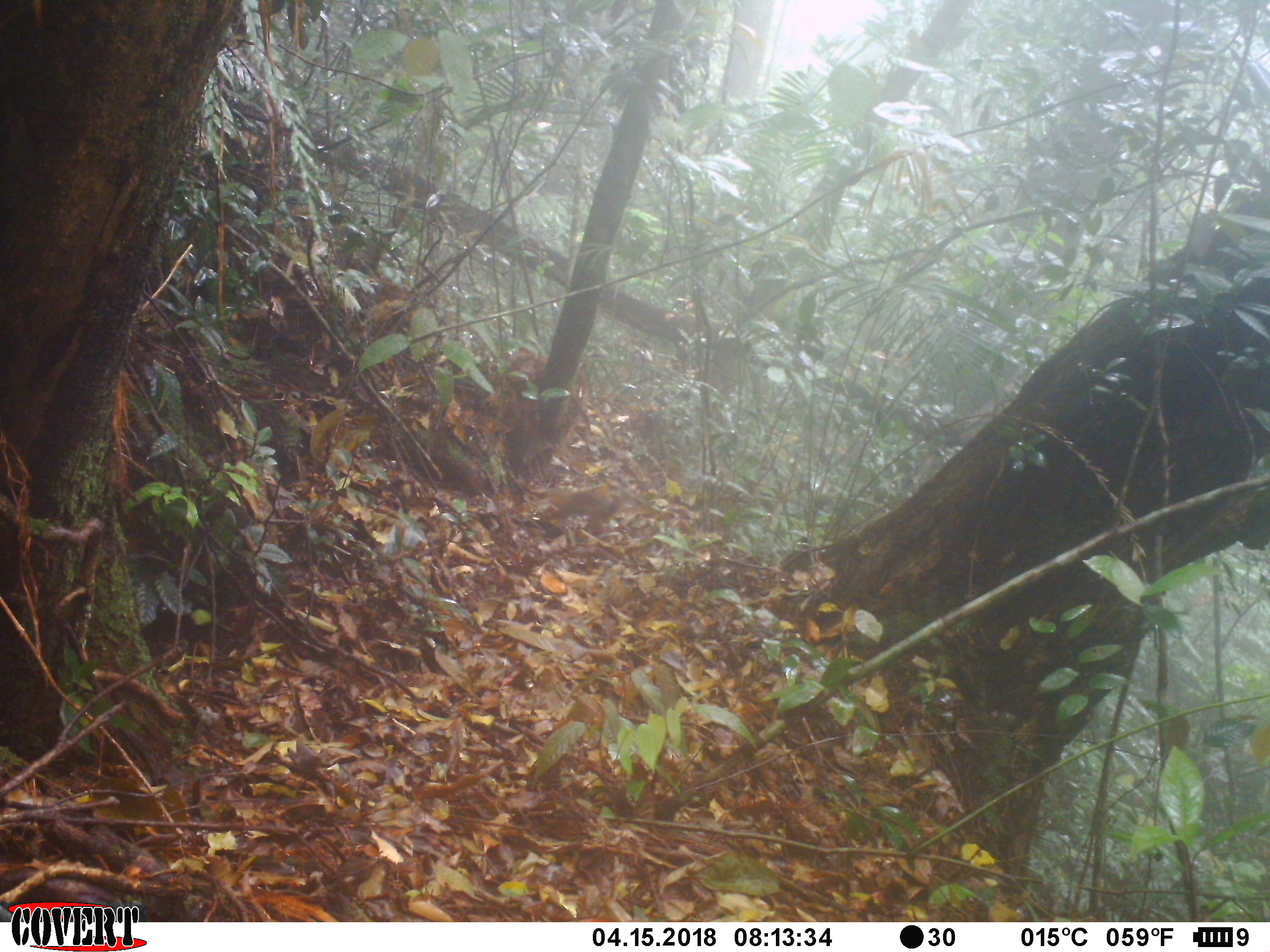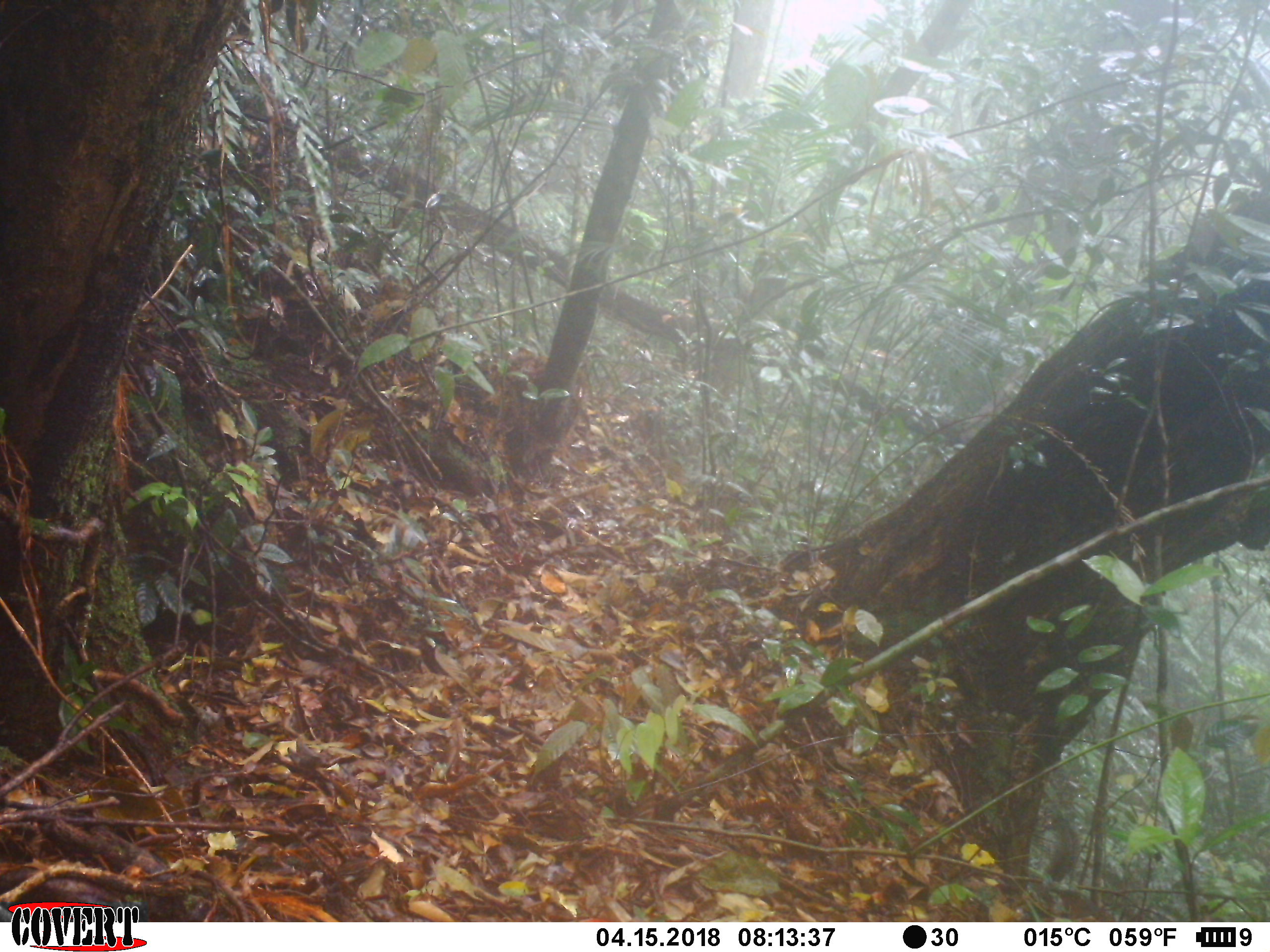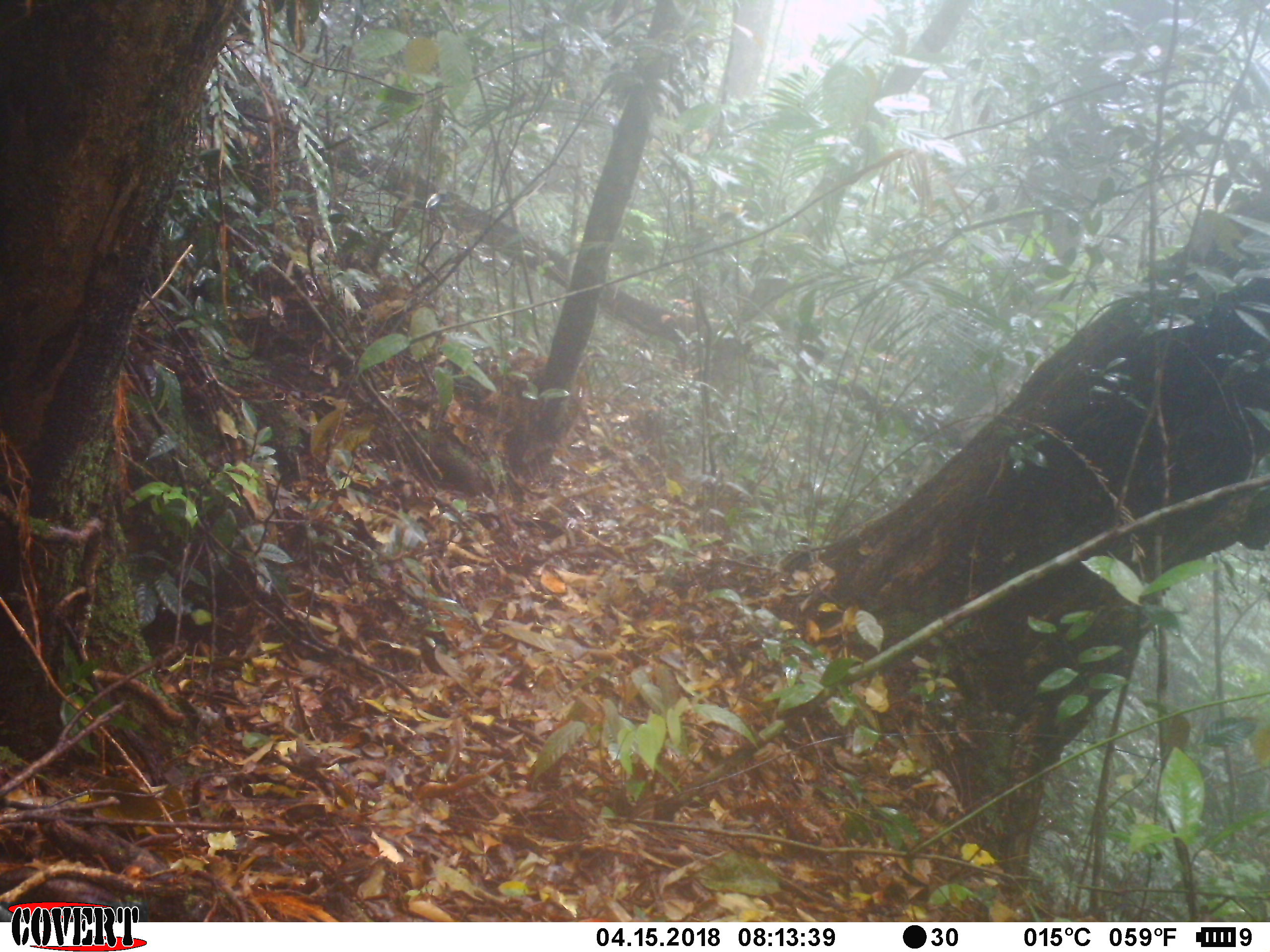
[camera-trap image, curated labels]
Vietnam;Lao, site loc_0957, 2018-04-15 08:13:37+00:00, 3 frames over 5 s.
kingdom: Animalia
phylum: Chordata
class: Mammalia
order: Rodentia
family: Sciuridae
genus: Dremomys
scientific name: Dremomys rufigenis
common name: red-cheeked squirrel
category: red cheeked squirrel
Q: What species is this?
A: Red cheeked squirrel (red-cheeked squirrel) (Dremomys rufigenis).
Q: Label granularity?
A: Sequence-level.